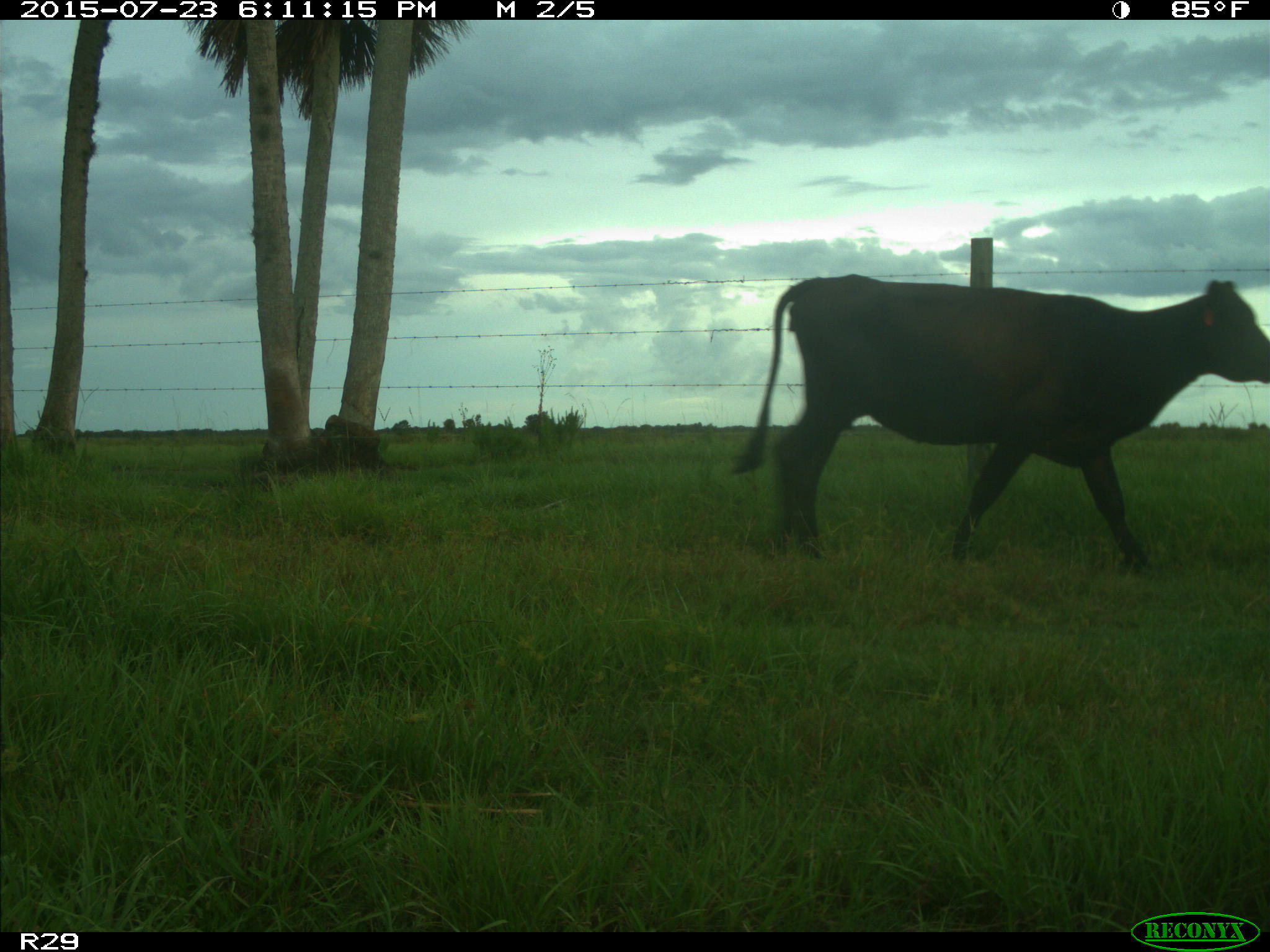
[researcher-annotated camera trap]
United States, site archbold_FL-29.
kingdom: Animalia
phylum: Chordata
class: Mammalia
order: Artiodactyla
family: Bovidae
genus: Bos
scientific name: Bos taurus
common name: domestic cow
Bos taurus (domestic cow).